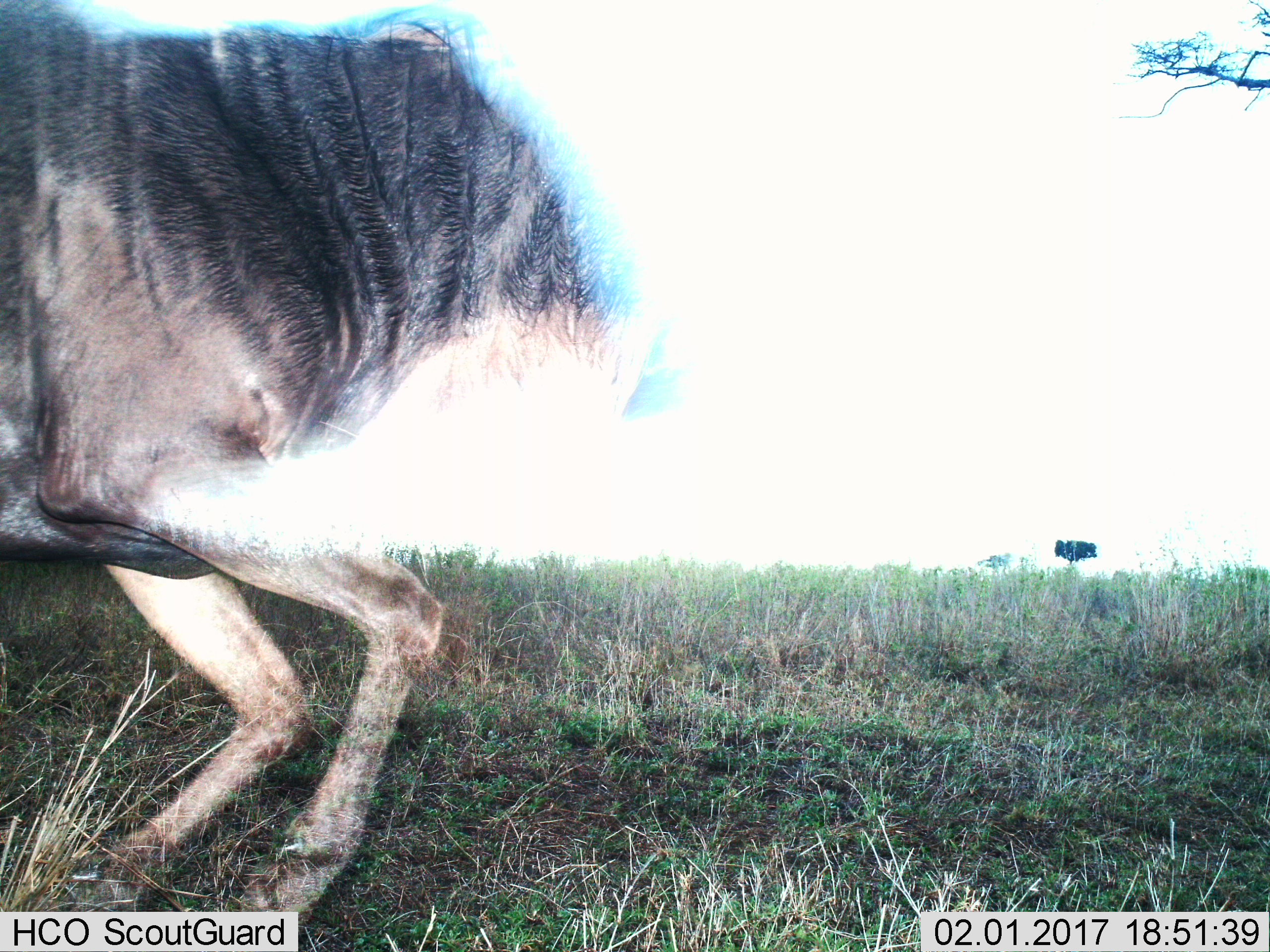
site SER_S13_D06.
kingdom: Animalia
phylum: Chordata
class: Mammalia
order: Artiodactyla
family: Bovidae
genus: Connochaetes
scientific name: Connochaetes taurinus taurinus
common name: blue wildebeest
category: wildebeestblue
Wildebeestblue (blue wildebeest) (Connochaetes taurinus taurinus), count 1. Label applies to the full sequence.